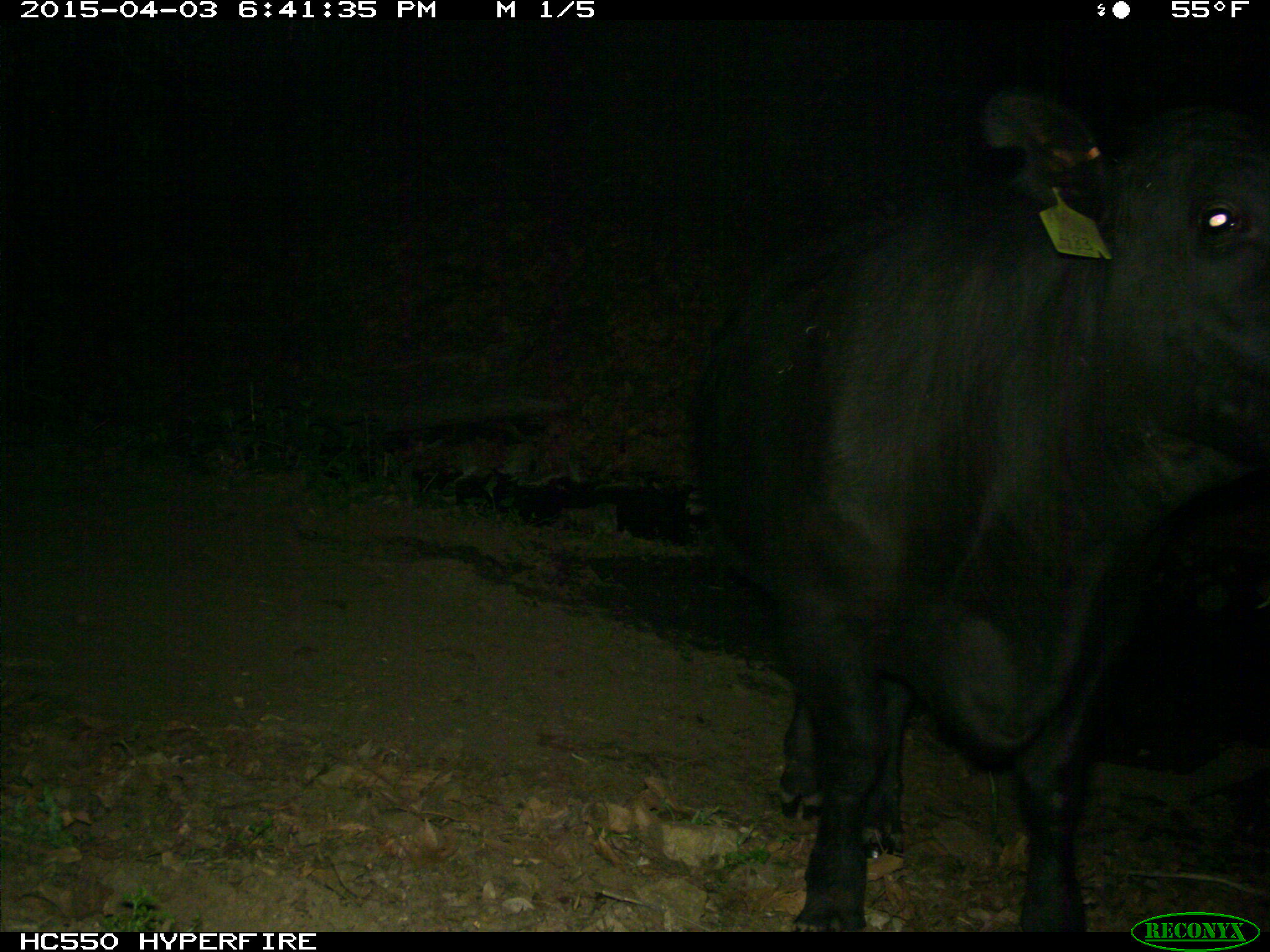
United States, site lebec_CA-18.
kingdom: Animalia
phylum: Chordata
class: Mammalia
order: Artiodactyla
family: Bovidae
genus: Bos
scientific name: Bos taurus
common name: domestic cow